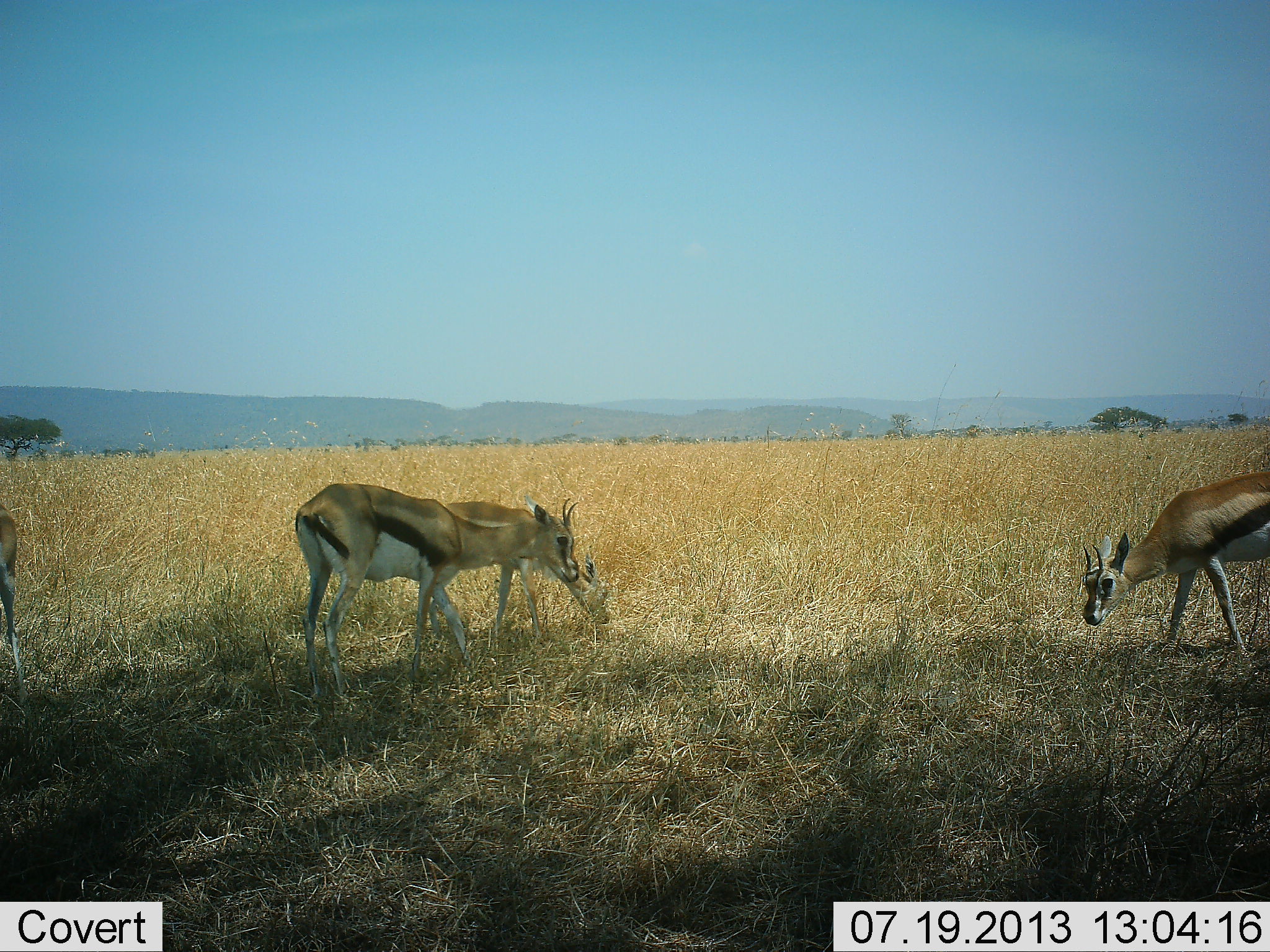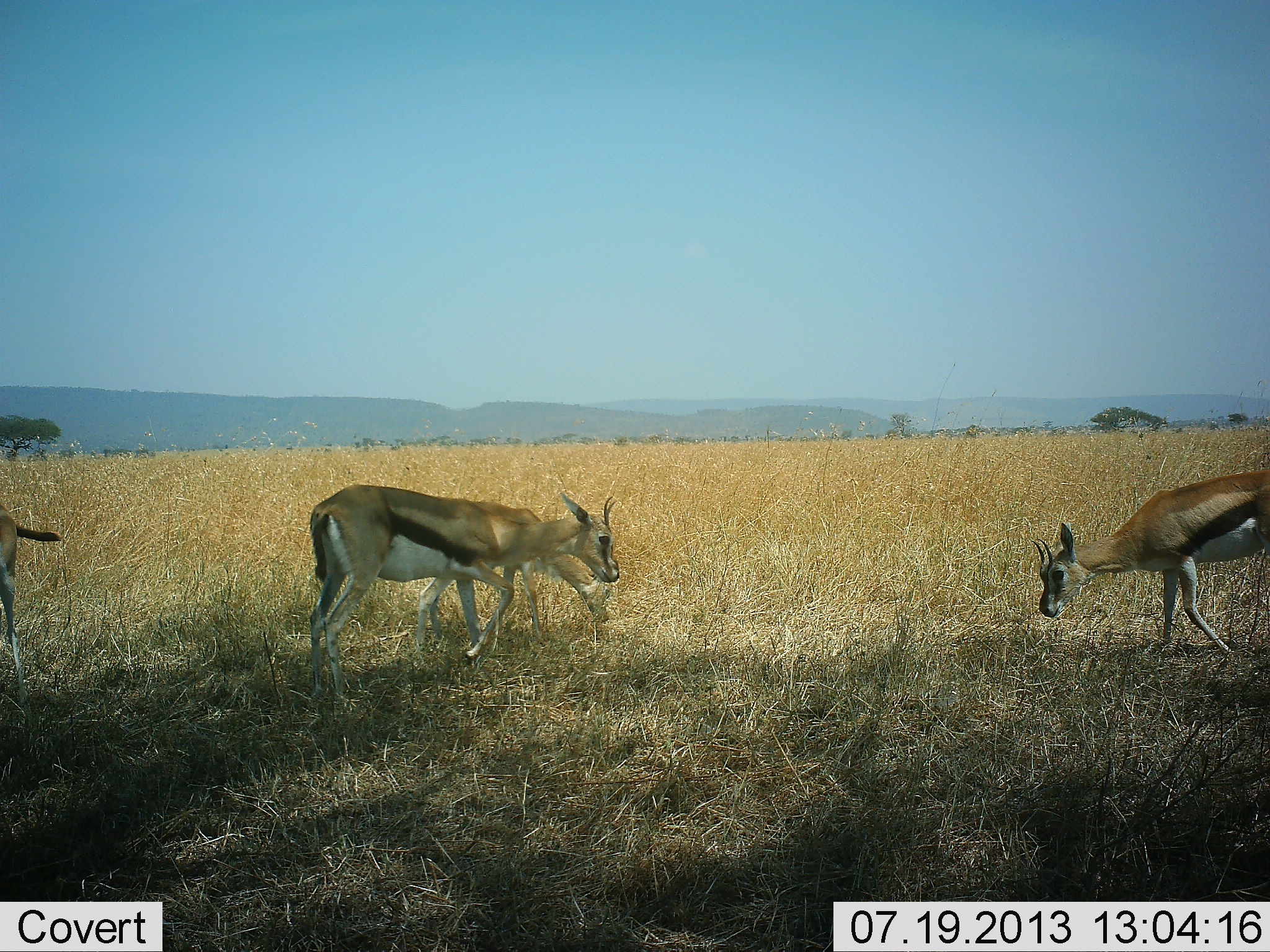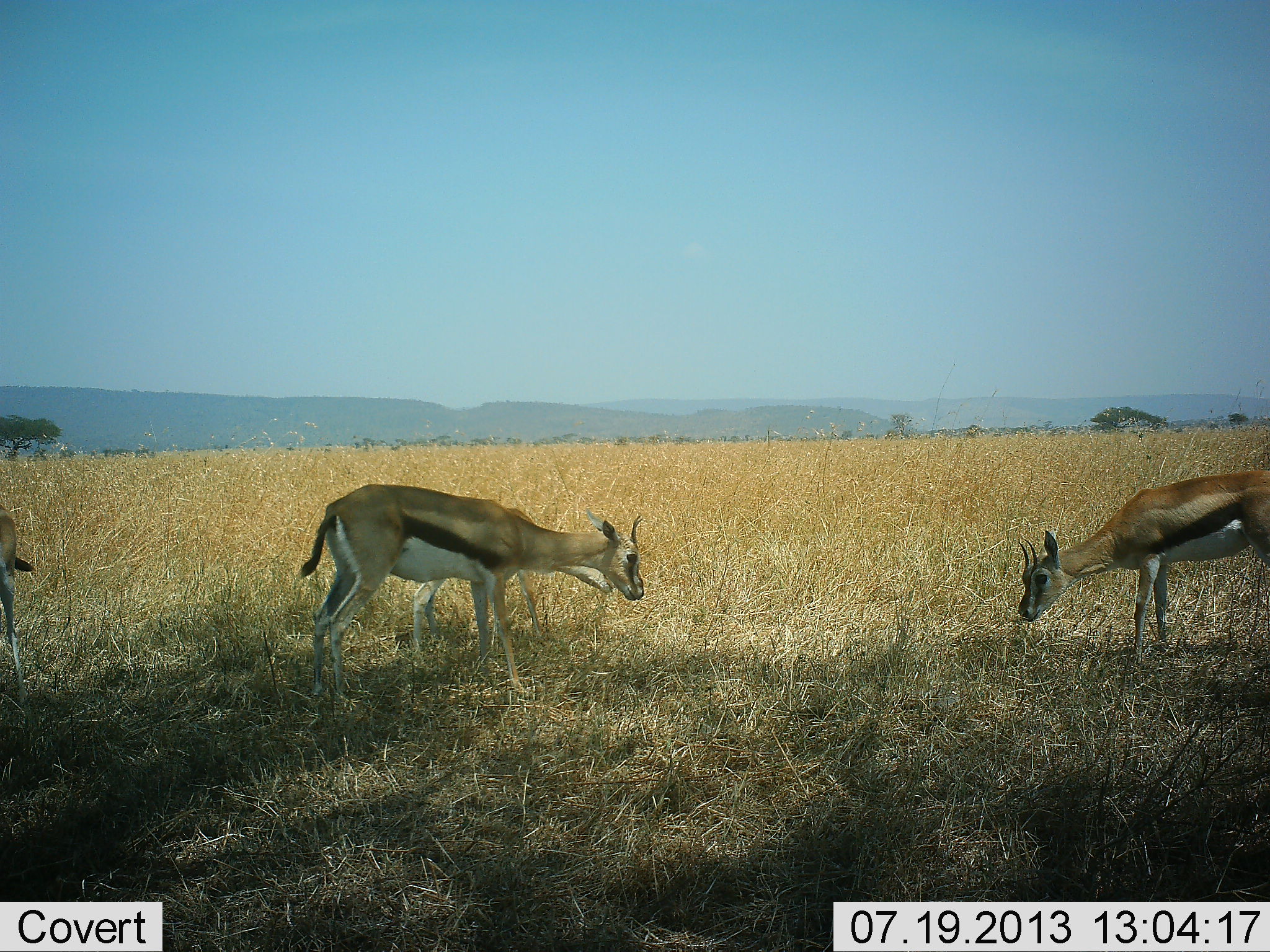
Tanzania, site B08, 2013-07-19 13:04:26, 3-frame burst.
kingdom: Animalia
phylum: Chordata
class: Mammalia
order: Artiodactyla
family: Bovidae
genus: Eudorcas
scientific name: Eudorcas thomsonii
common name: thomson's gazelle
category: gazellethomsons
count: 4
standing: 50%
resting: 0%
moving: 20%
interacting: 0%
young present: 0%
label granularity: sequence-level